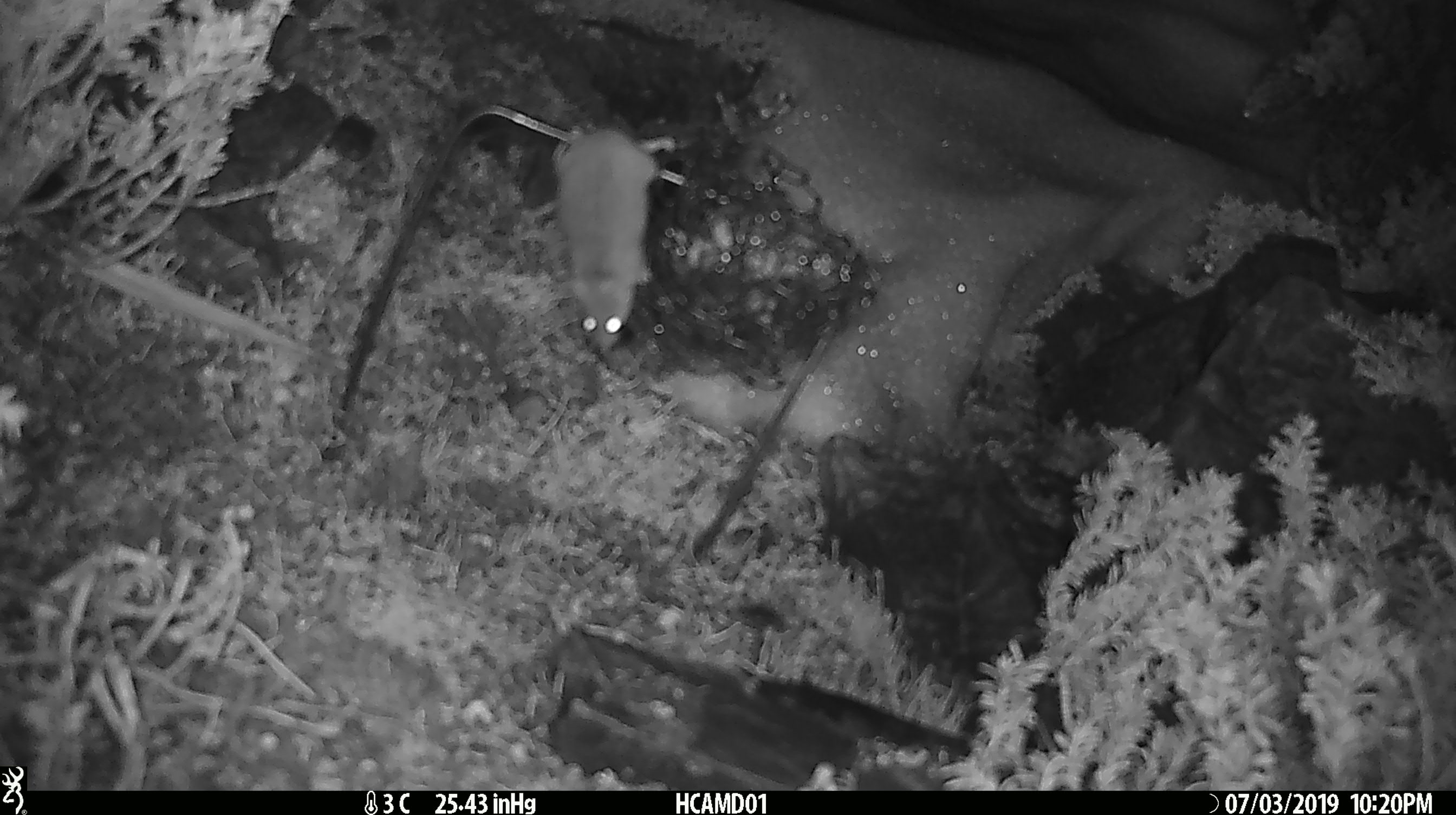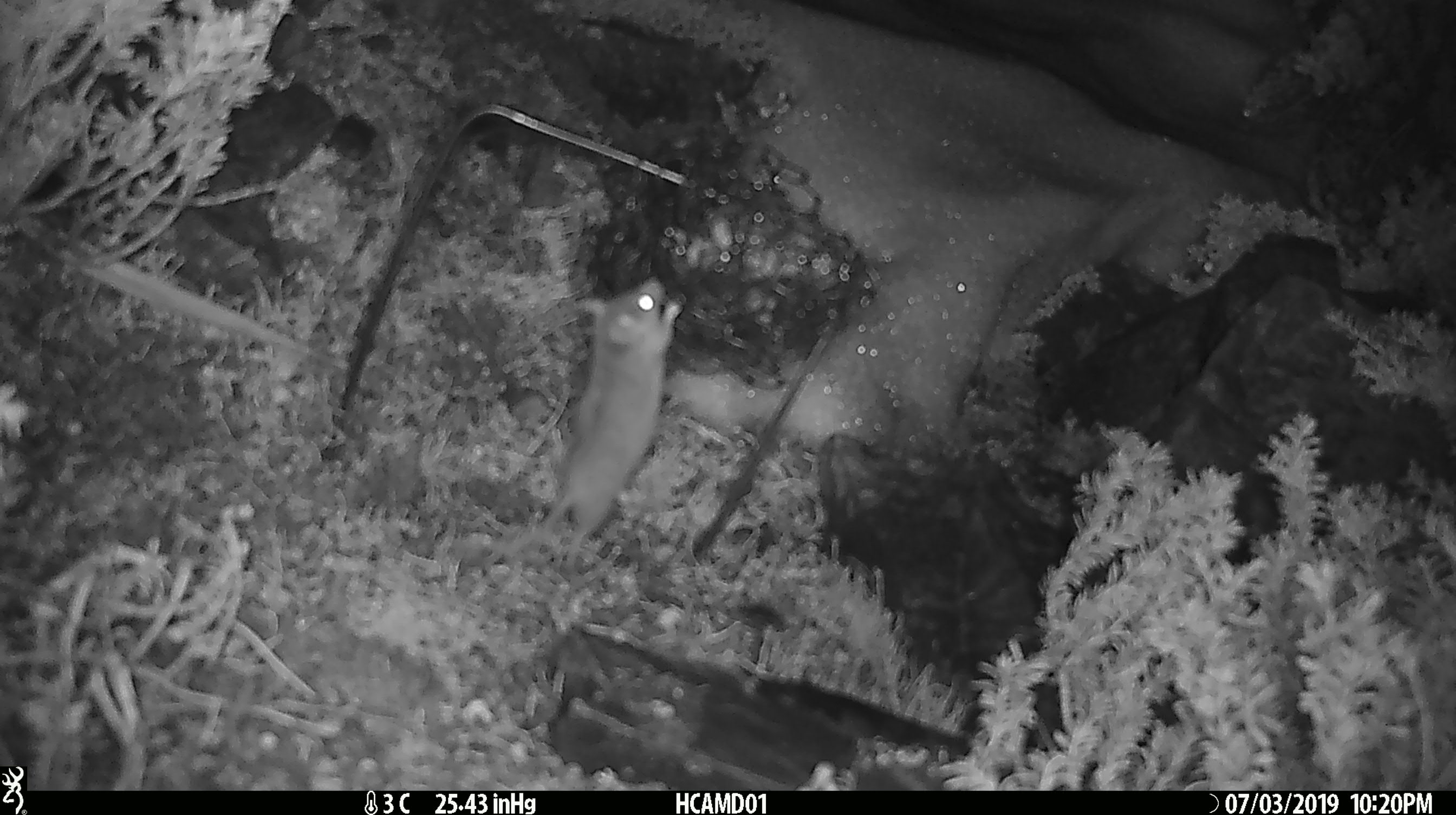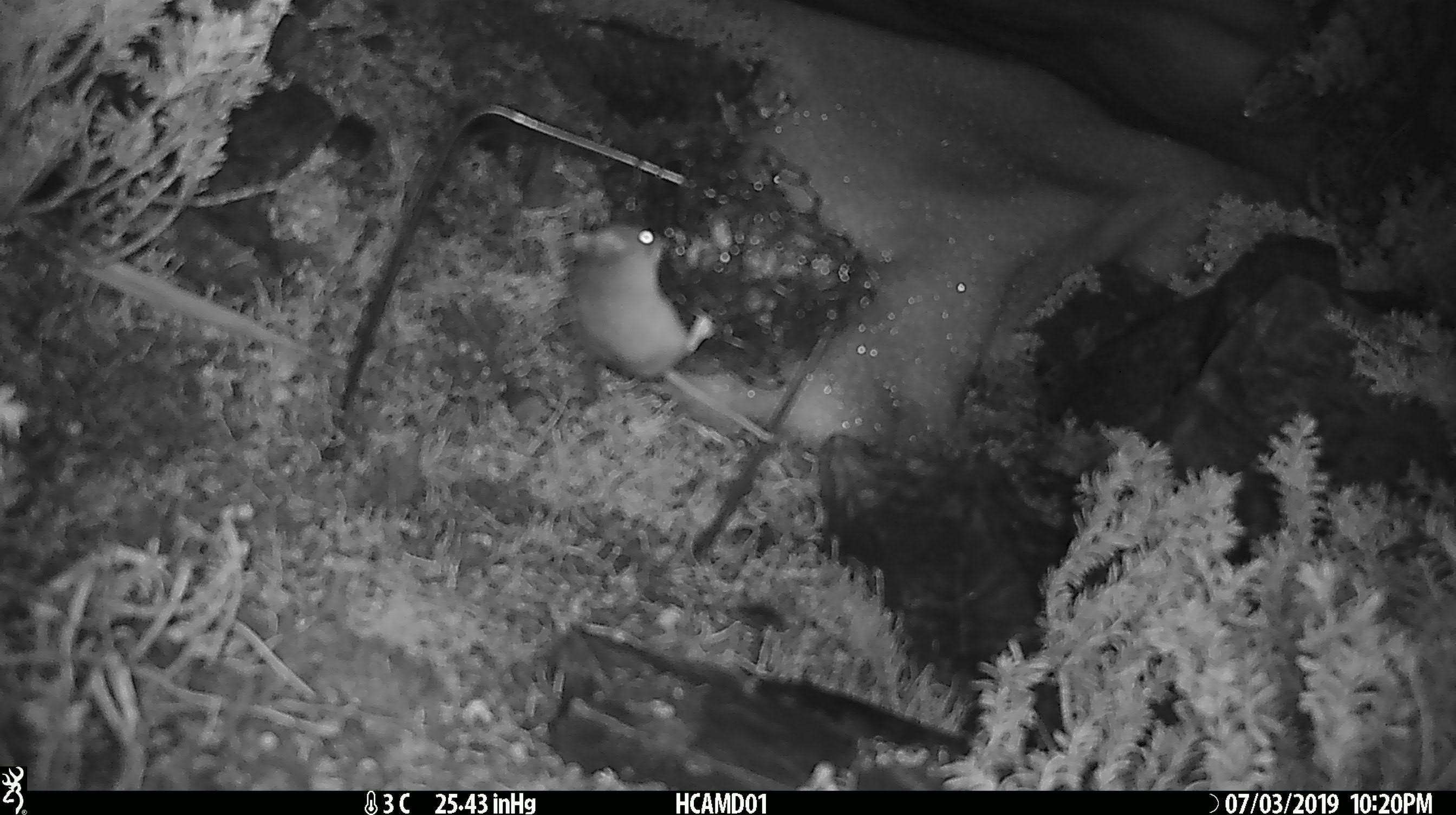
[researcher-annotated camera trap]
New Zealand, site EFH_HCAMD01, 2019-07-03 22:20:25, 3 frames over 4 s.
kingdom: Animalia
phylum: Chordata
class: Mammalia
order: Rodentia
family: Muridae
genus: Mus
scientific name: Mus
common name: mouse